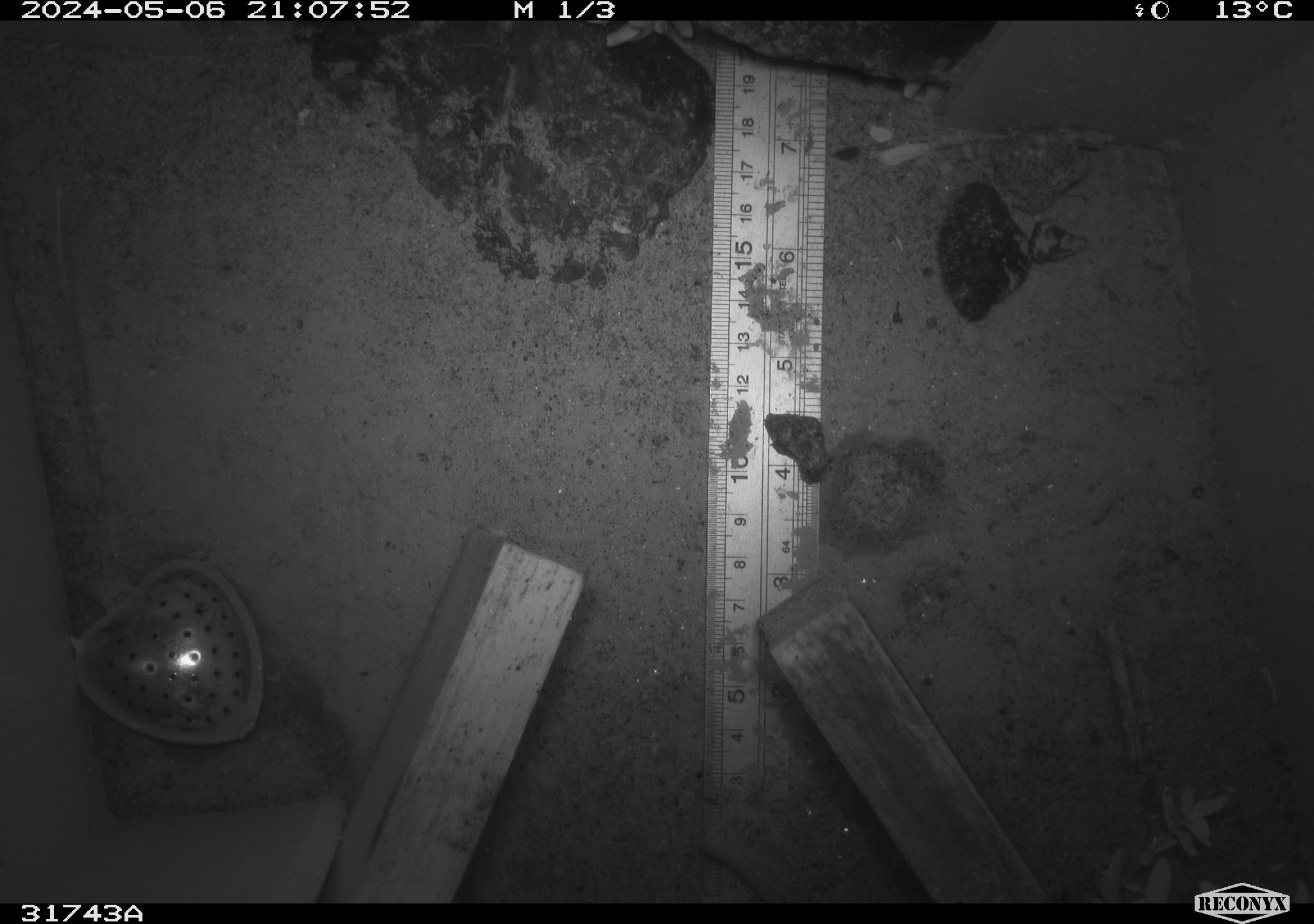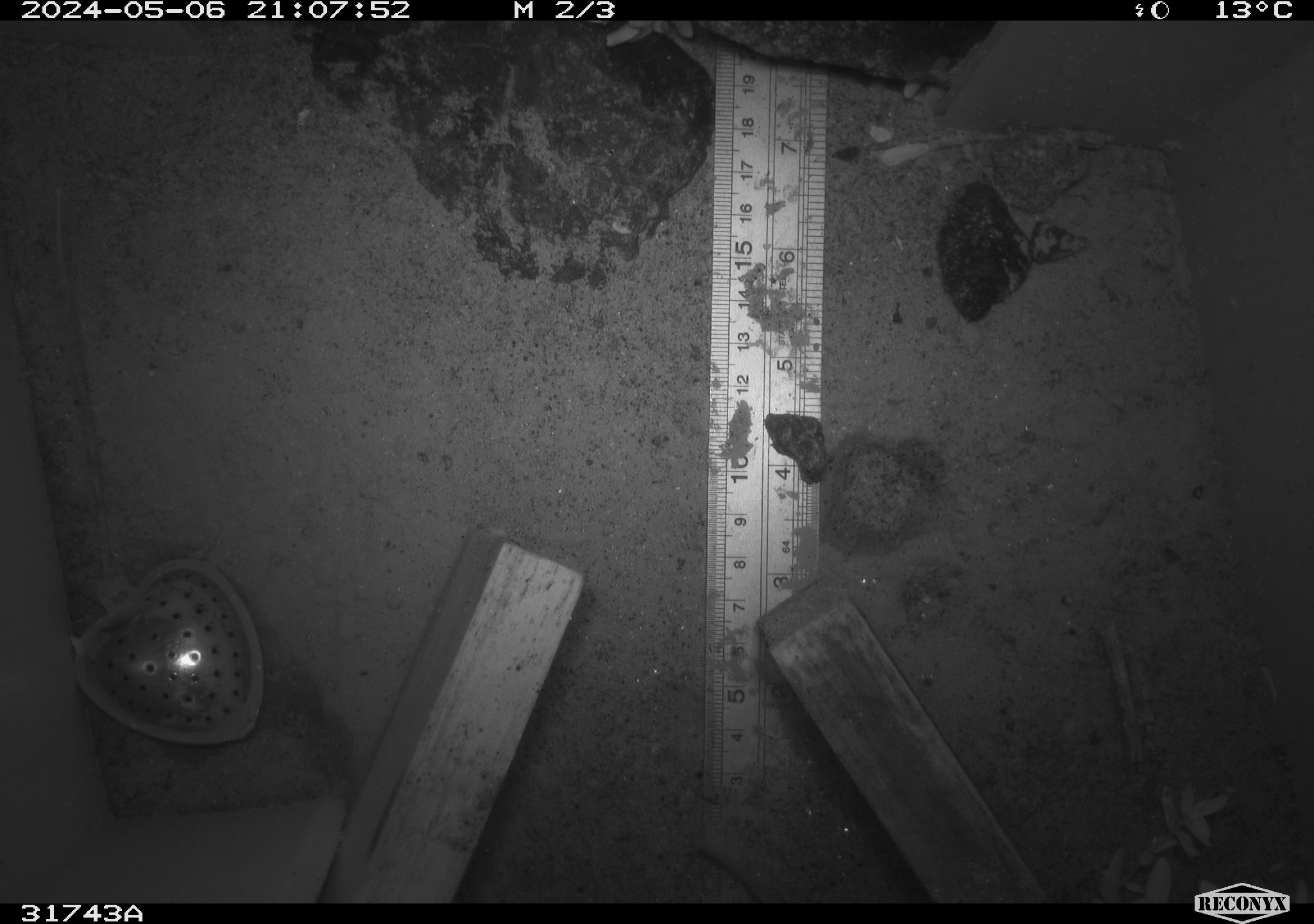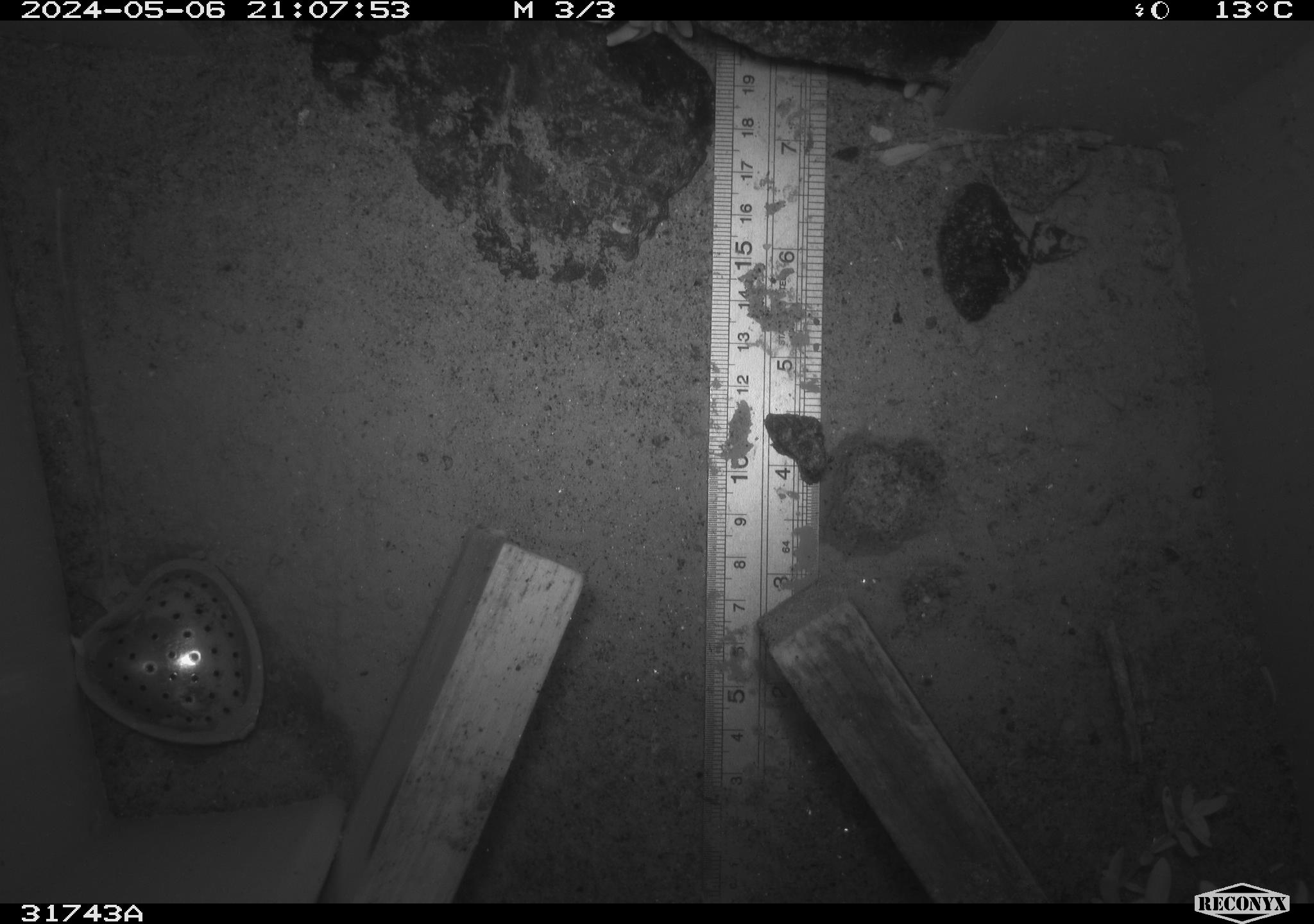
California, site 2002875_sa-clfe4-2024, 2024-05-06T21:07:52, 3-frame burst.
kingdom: Animalia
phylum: Chordata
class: Mammalia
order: Rodentia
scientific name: Rodentia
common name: rodent